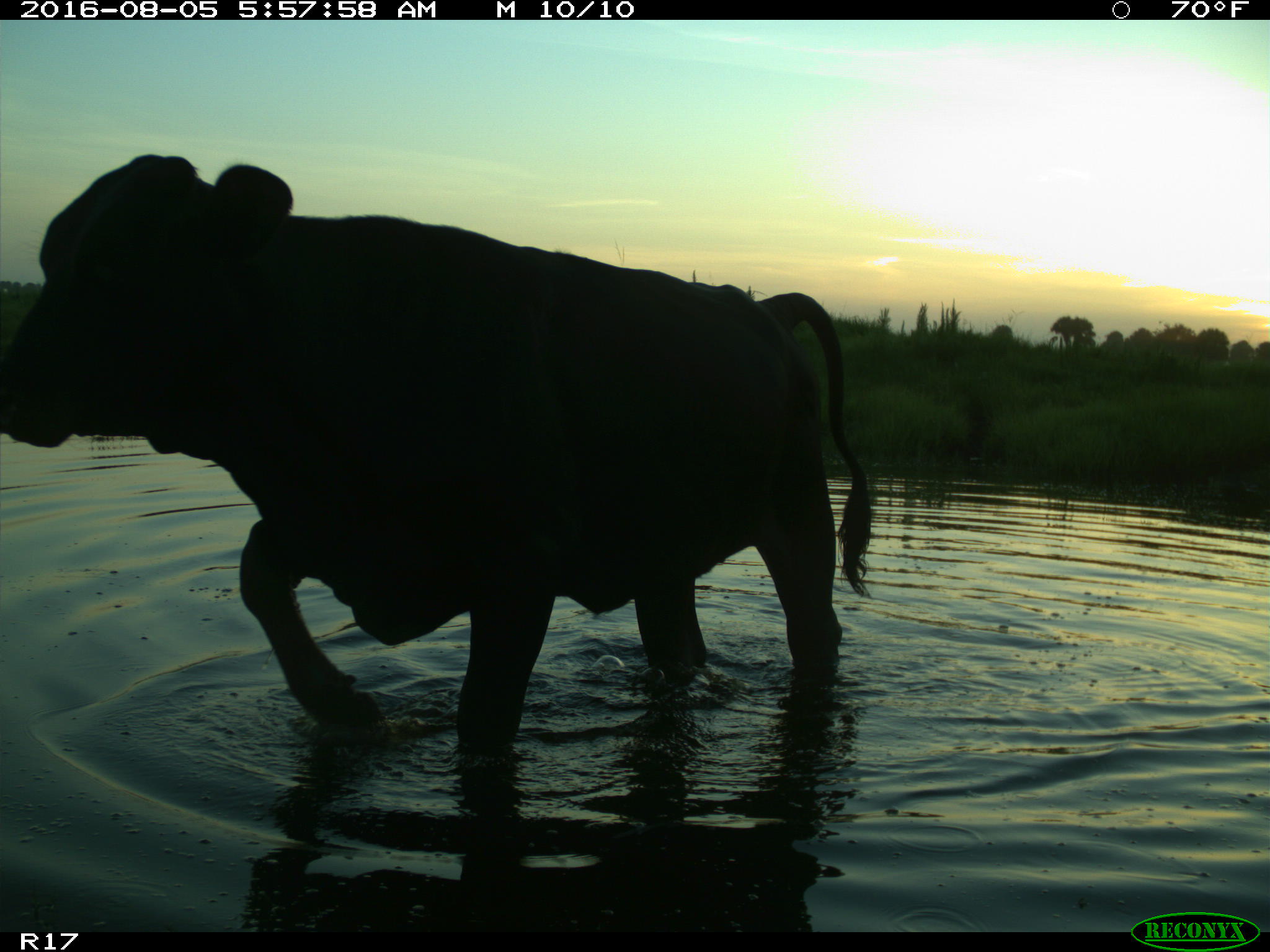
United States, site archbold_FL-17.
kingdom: Animalia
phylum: Chordata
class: Mammalia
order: Artiodactyla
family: Bovidae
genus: Bos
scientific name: Bos taurus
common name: domestic cow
Bos taurus (domestic cow).